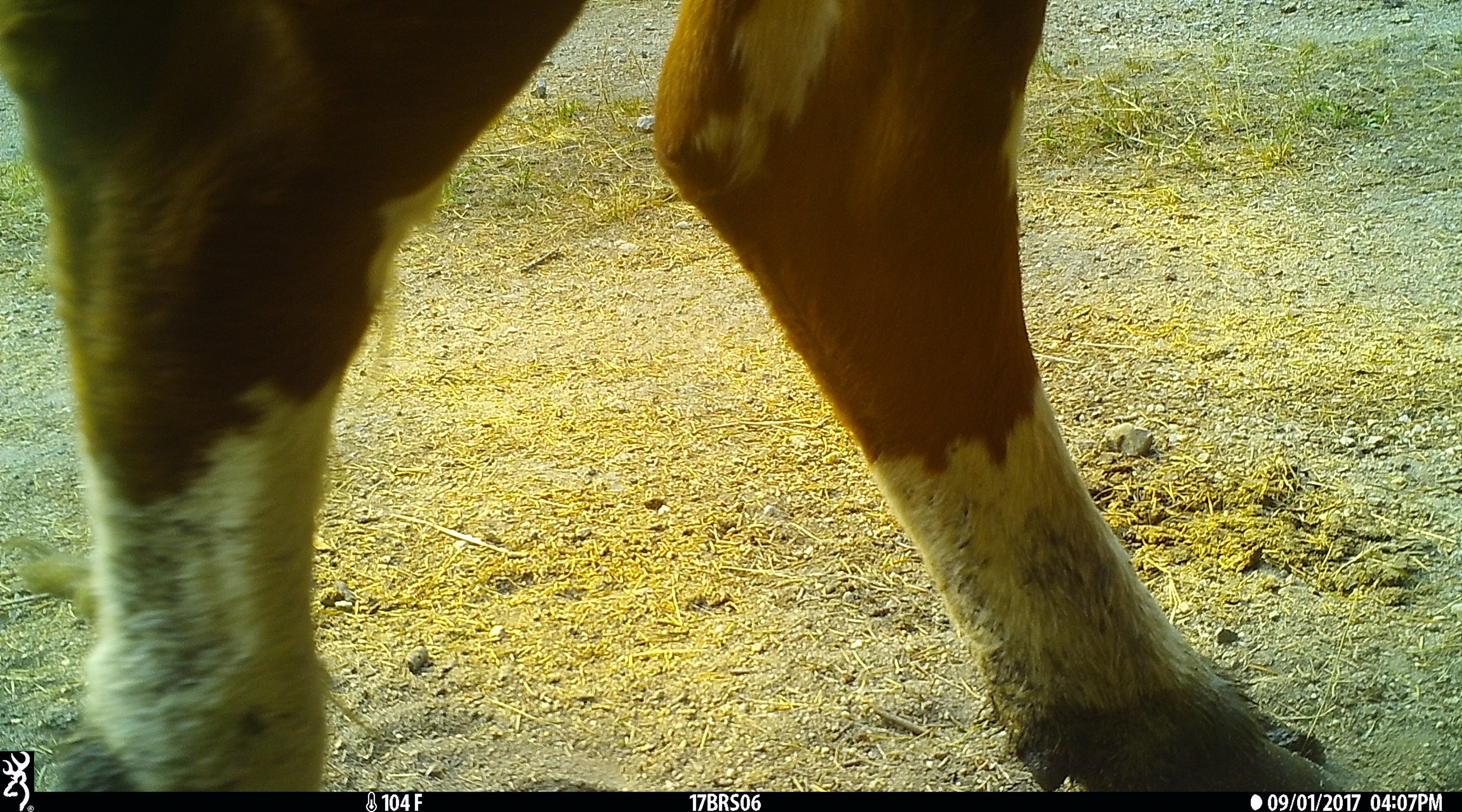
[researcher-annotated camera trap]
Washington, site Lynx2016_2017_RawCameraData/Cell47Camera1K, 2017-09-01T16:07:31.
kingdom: Animalia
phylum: Chordata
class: Mammalia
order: Artiodactyla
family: Bovidae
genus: Bos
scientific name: Bos taurus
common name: domestic cattle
Domestic cattle (Bos taurus). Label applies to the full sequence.